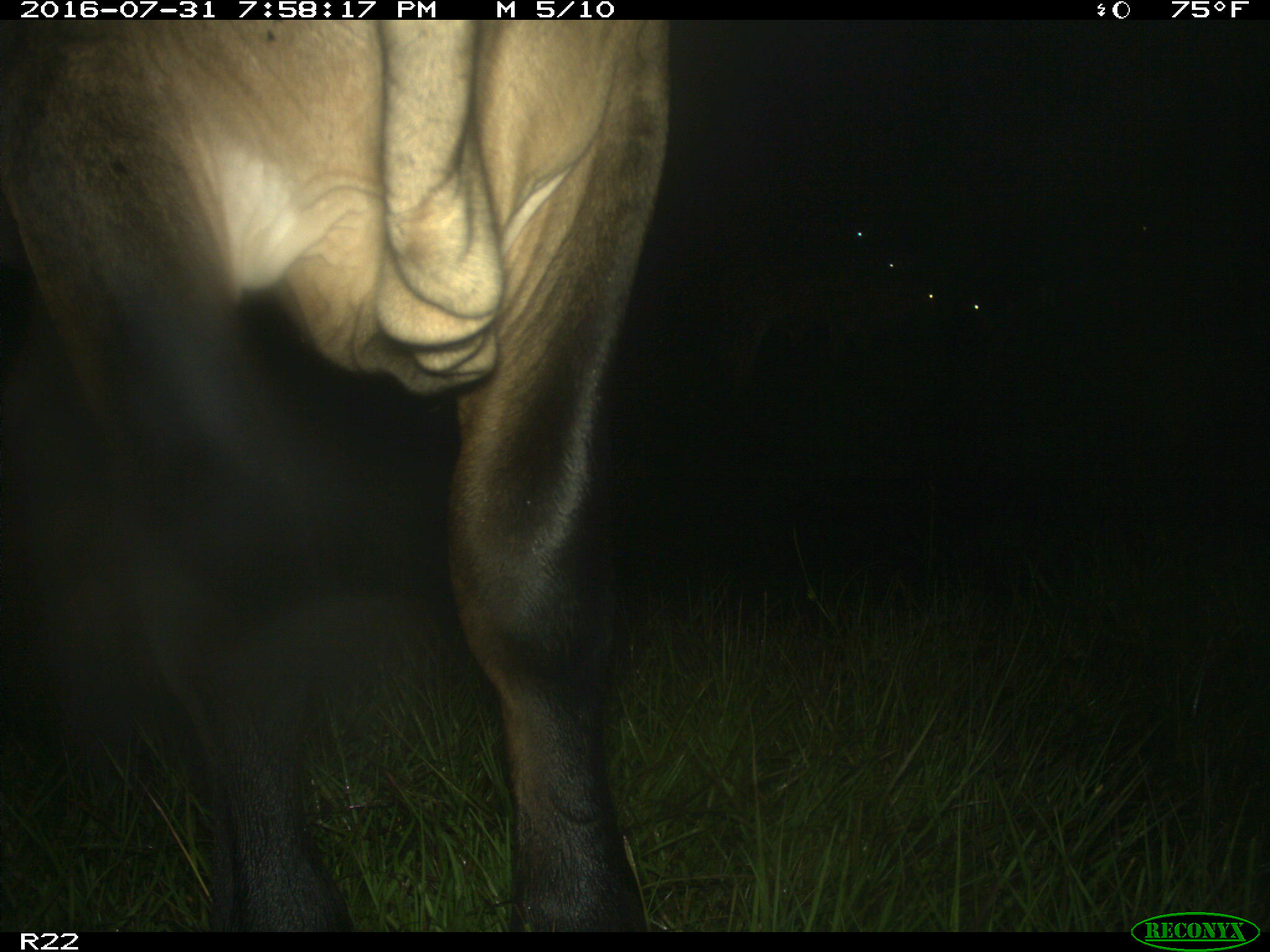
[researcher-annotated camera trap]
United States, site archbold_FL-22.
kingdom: Animalia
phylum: Chordata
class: Mammalia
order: Artiodactyla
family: Bovidae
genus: Bos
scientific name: Bos taurus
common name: domestic cow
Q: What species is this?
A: Bos taurus (domestic cow).